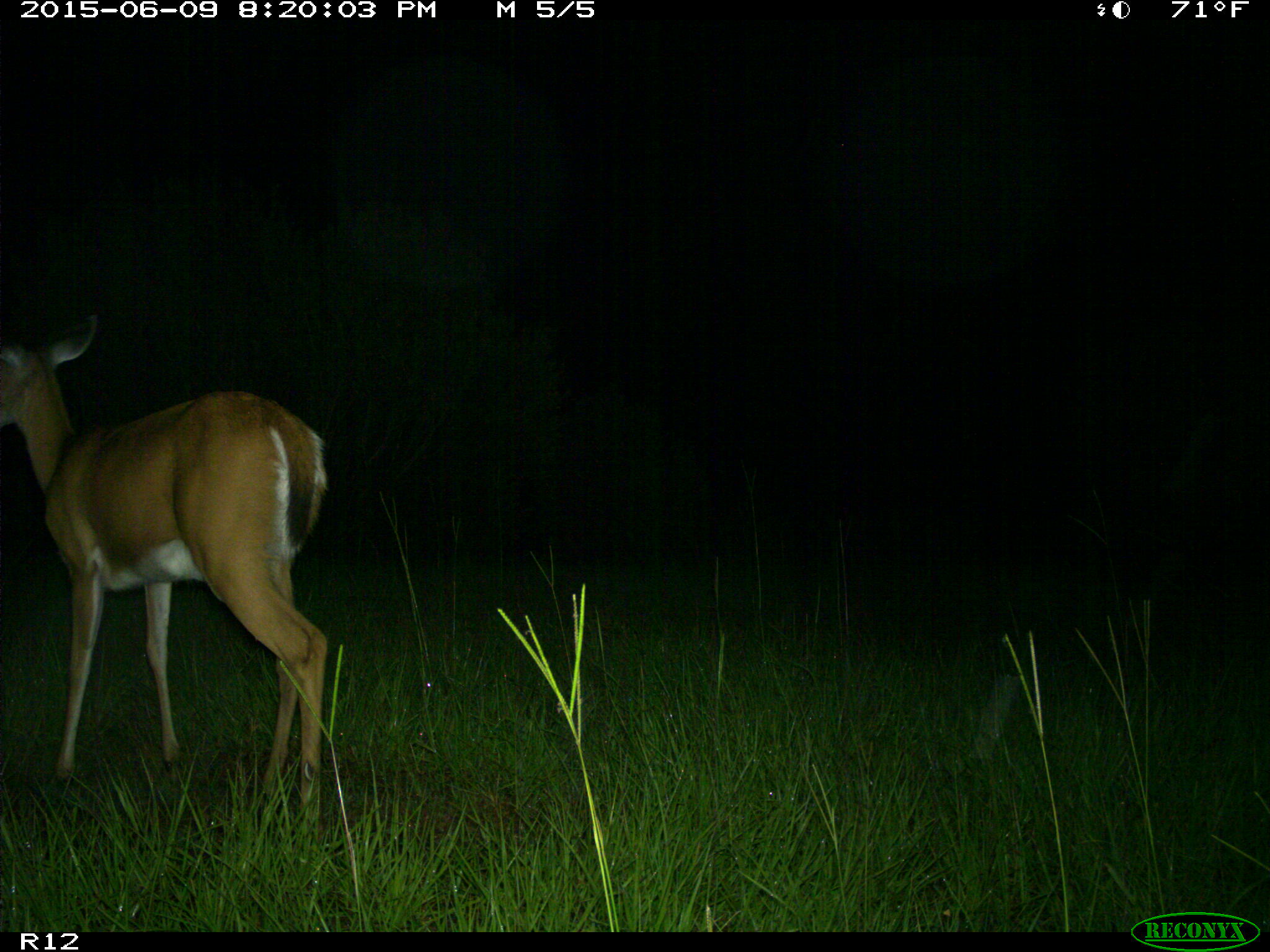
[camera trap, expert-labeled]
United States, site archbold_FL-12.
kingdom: Animalia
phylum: Chordata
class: Mammalia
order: Artiodactyla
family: Cervidae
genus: Odocoileus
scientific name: Odocoileus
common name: deer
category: unidentified deer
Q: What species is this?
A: Unidentified deer (deer) (Odocoileus).